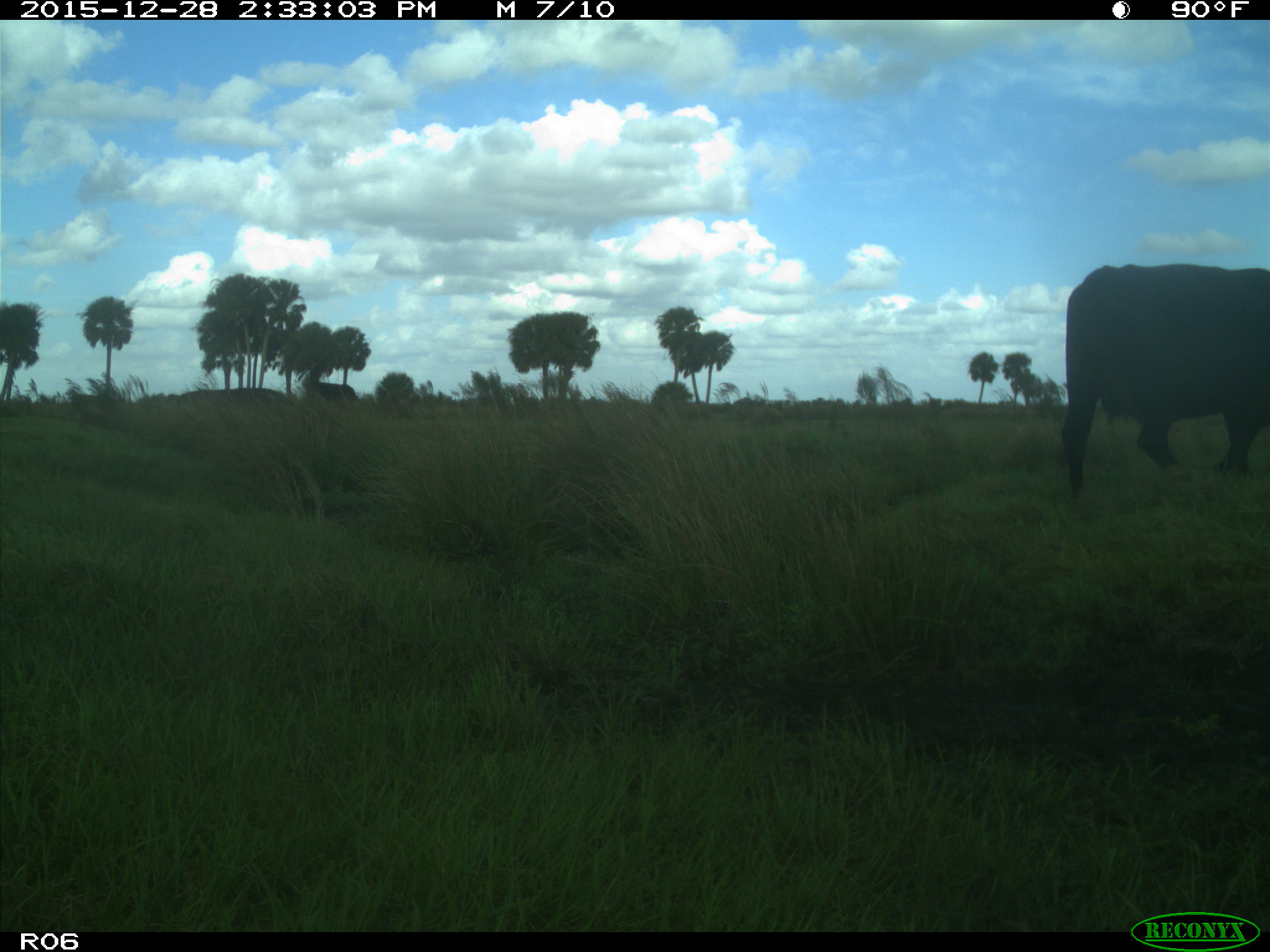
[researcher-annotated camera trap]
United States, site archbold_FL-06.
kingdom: Animalia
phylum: Chordata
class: Mammalia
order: Artiodactyla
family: Bovidae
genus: Bos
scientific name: Bos taurus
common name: domestic cow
Bos taurus (domestic cow).